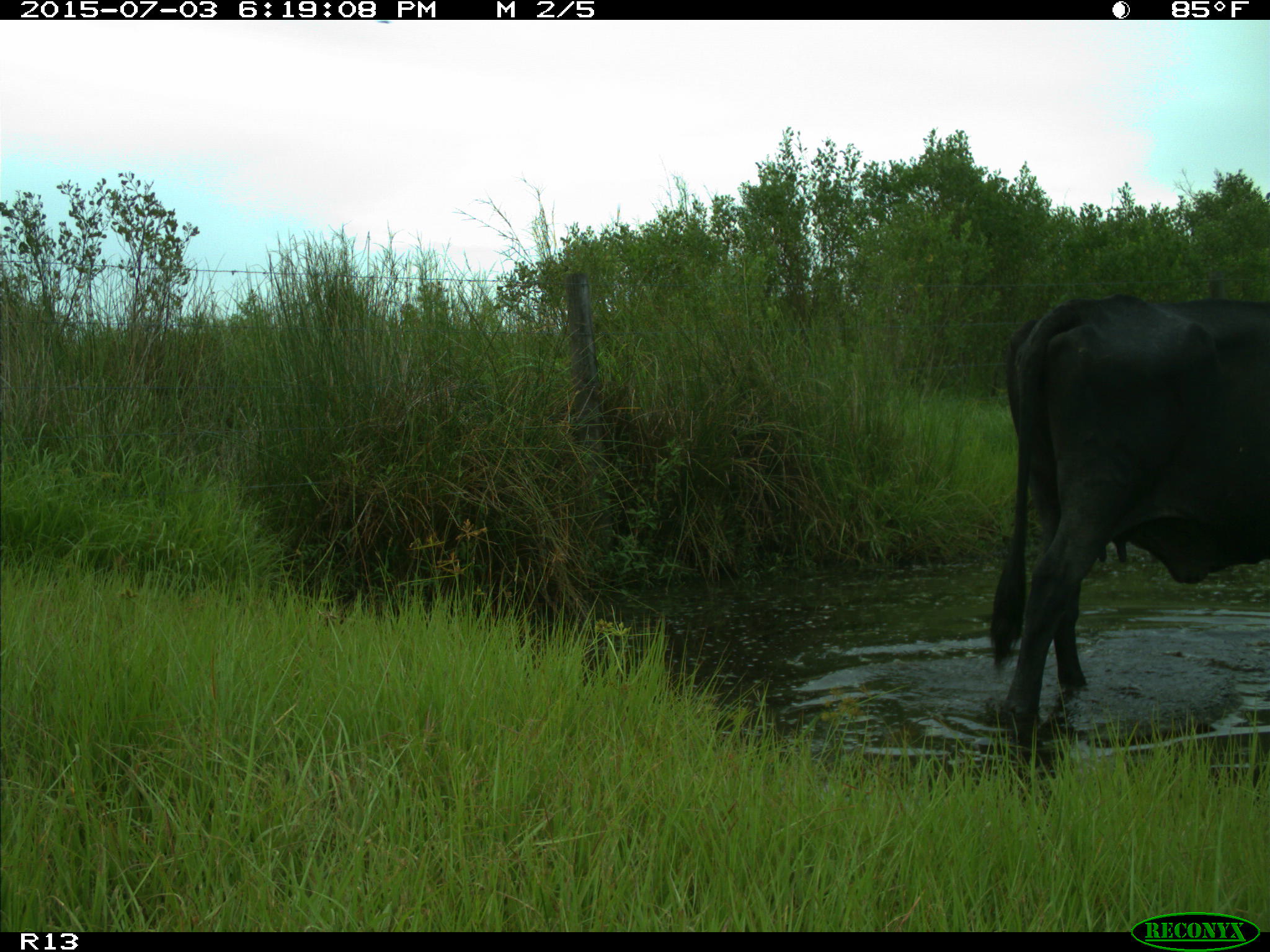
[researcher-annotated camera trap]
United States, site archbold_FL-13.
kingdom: Animalia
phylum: Chordata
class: Mammalia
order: Artiodactyla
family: Bovidae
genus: Bos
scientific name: Bos taurus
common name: domestic cow